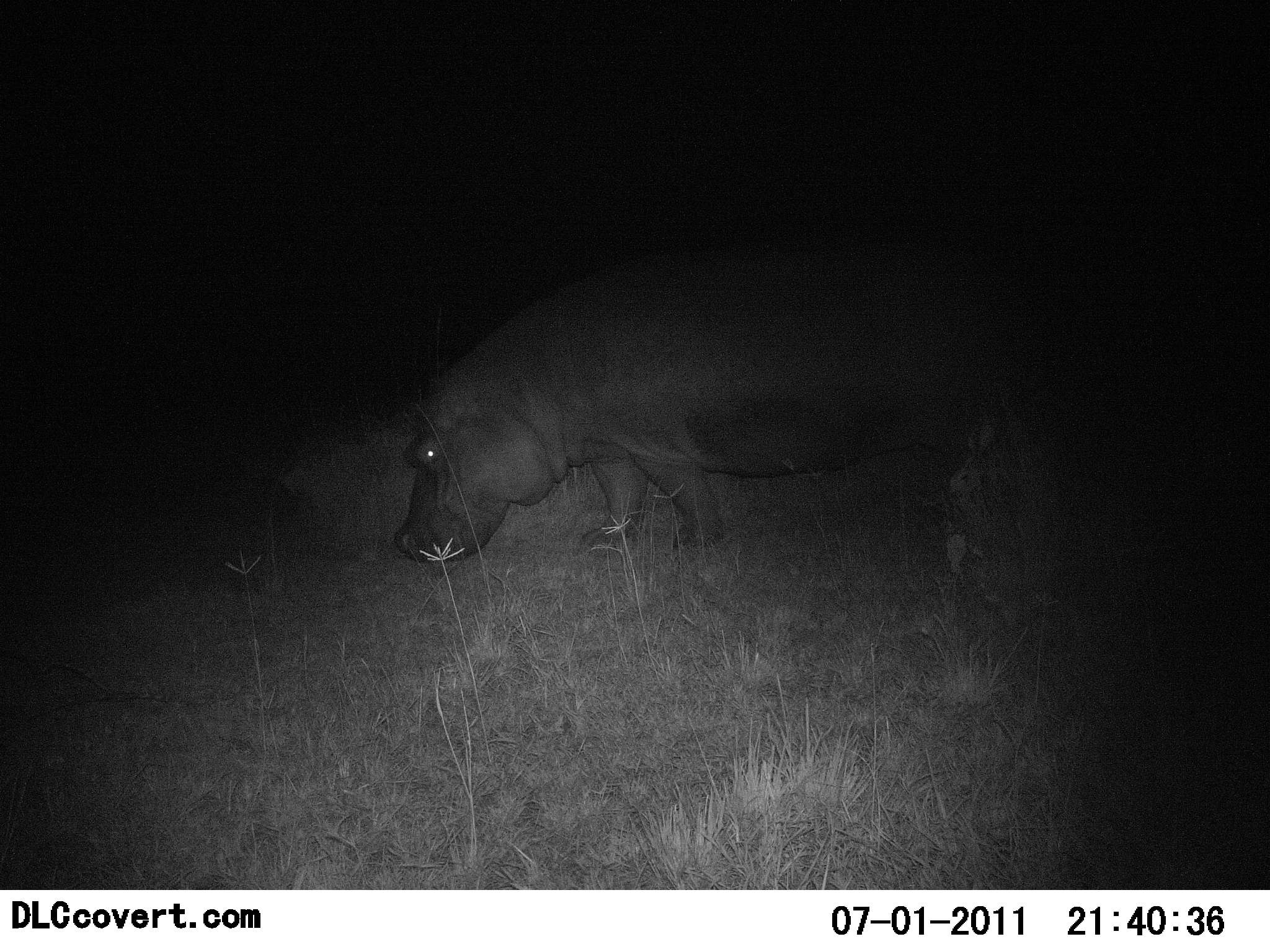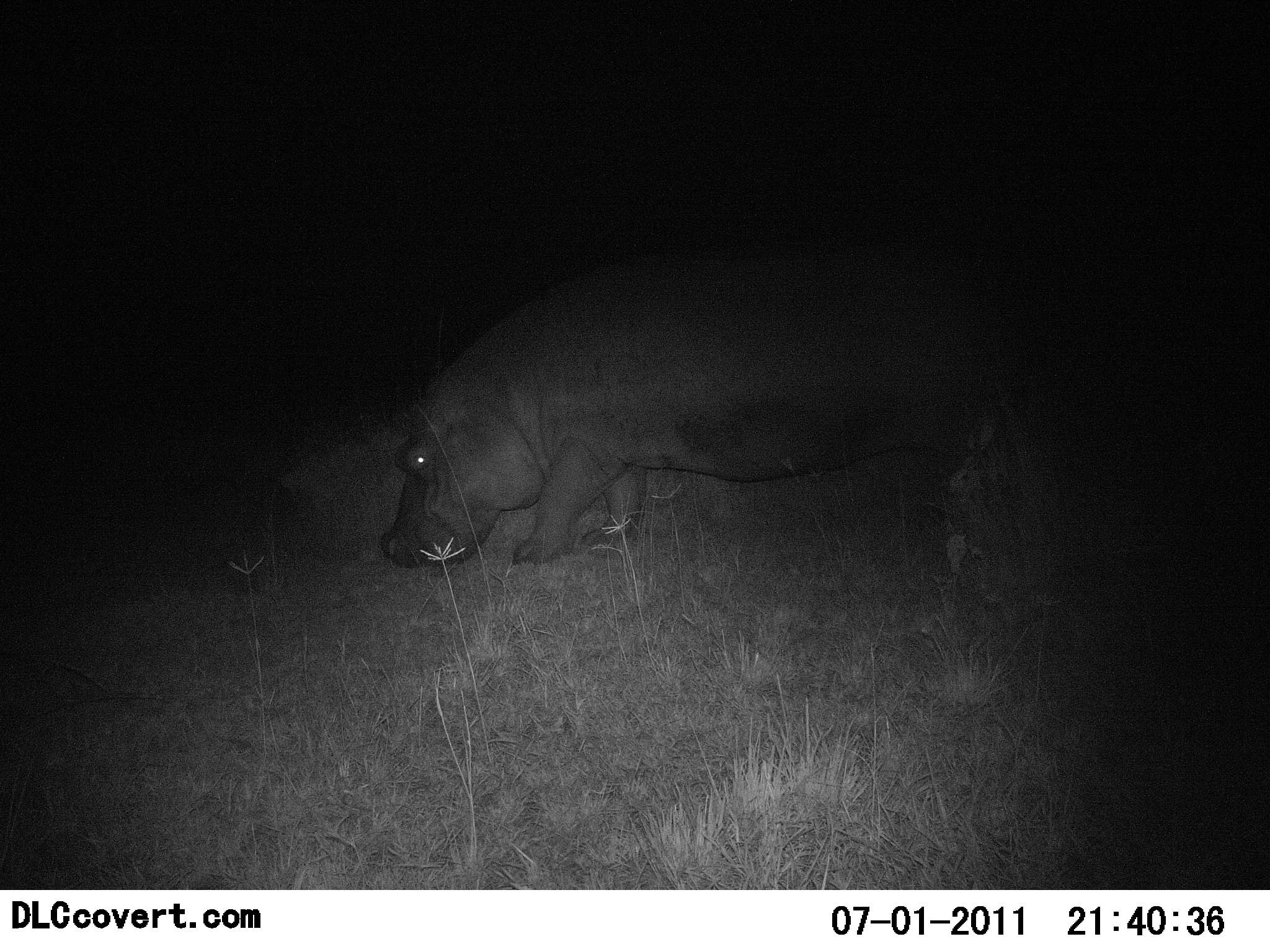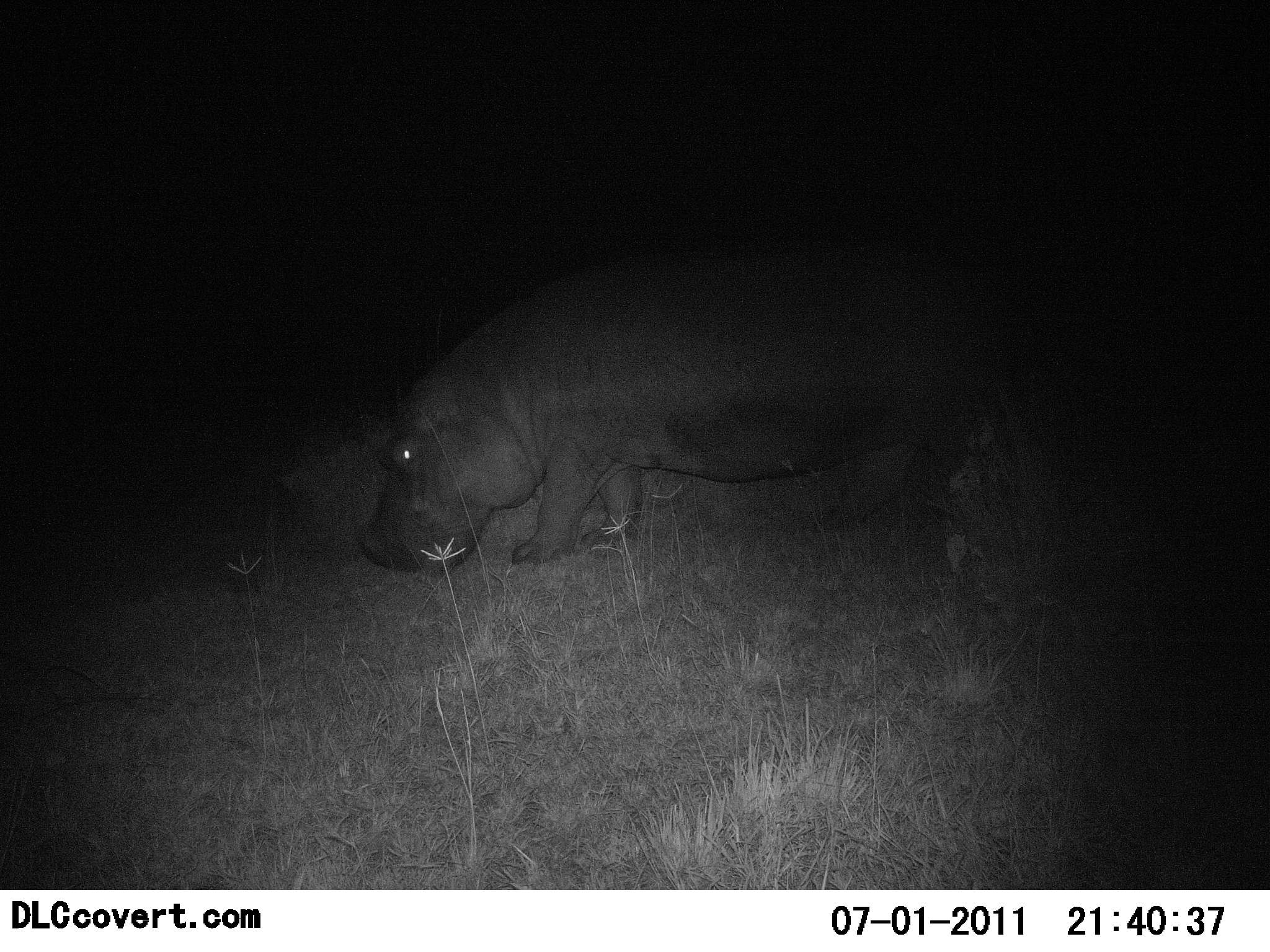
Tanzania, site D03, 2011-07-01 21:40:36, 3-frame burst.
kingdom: Animalia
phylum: Chordata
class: Mammalia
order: Artiodactyla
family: Hippopotamidae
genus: Hippopotamus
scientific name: Hippopotamus amphibius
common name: hippopotamus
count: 1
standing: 33%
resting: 0%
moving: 33%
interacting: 0%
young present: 0%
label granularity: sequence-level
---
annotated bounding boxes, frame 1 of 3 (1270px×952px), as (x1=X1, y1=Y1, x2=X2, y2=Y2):
animal: (x1=396, y1=242, x2=1079, y2=568)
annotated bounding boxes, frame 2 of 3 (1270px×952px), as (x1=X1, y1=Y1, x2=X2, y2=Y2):
animal: (x1=380, y1=242, x2=1084, y2=613)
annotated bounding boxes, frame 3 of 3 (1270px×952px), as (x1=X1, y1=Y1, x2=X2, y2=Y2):
animal: (x1=359, y1=220, x2=1061, y2=576)